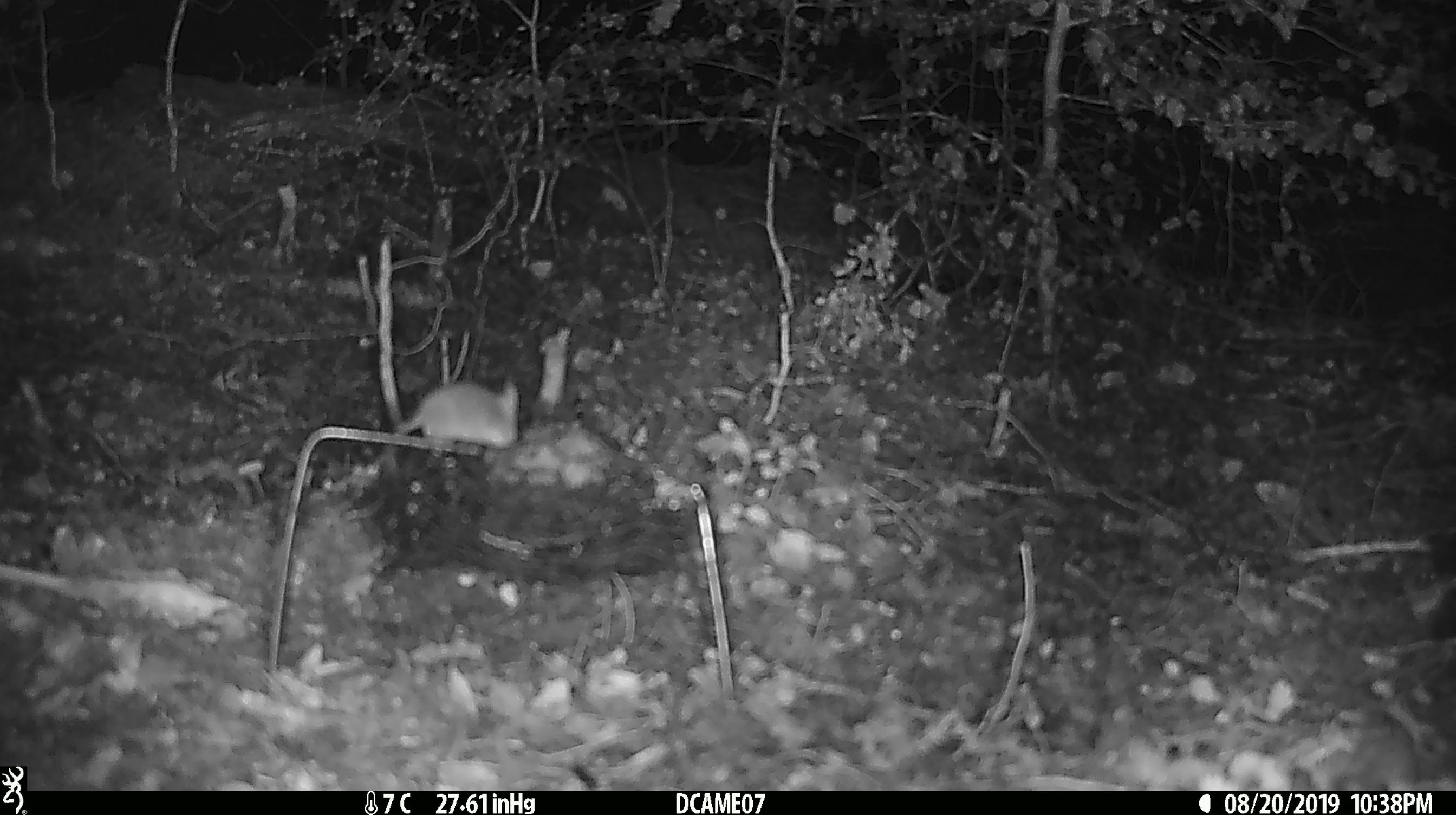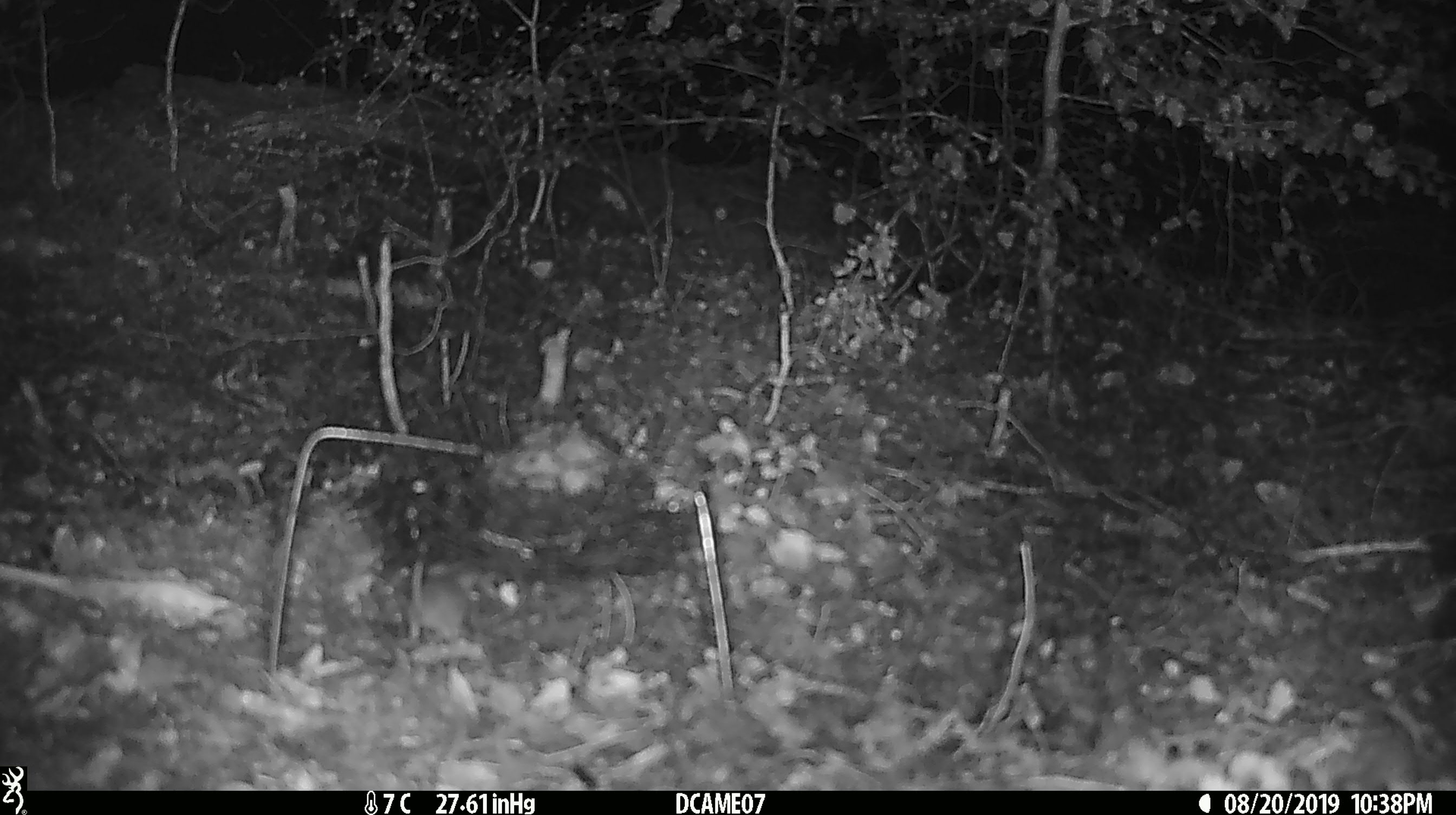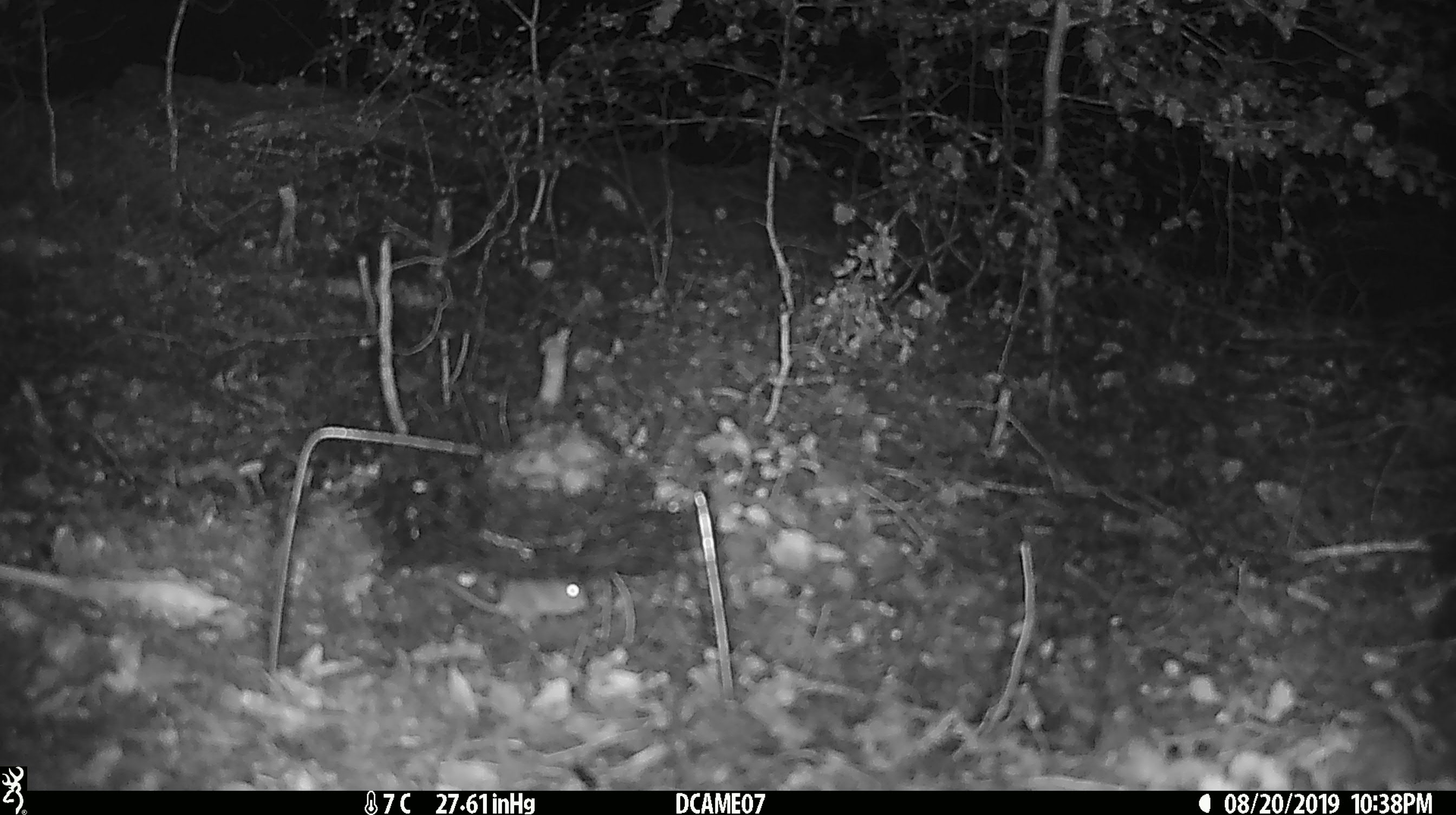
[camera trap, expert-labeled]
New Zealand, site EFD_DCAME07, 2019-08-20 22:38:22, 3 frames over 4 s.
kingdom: Animalia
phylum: Chordata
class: Mammalia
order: Rodentia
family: Muridae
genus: Mus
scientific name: Mus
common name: mouse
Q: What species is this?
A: Mouse (Mus).